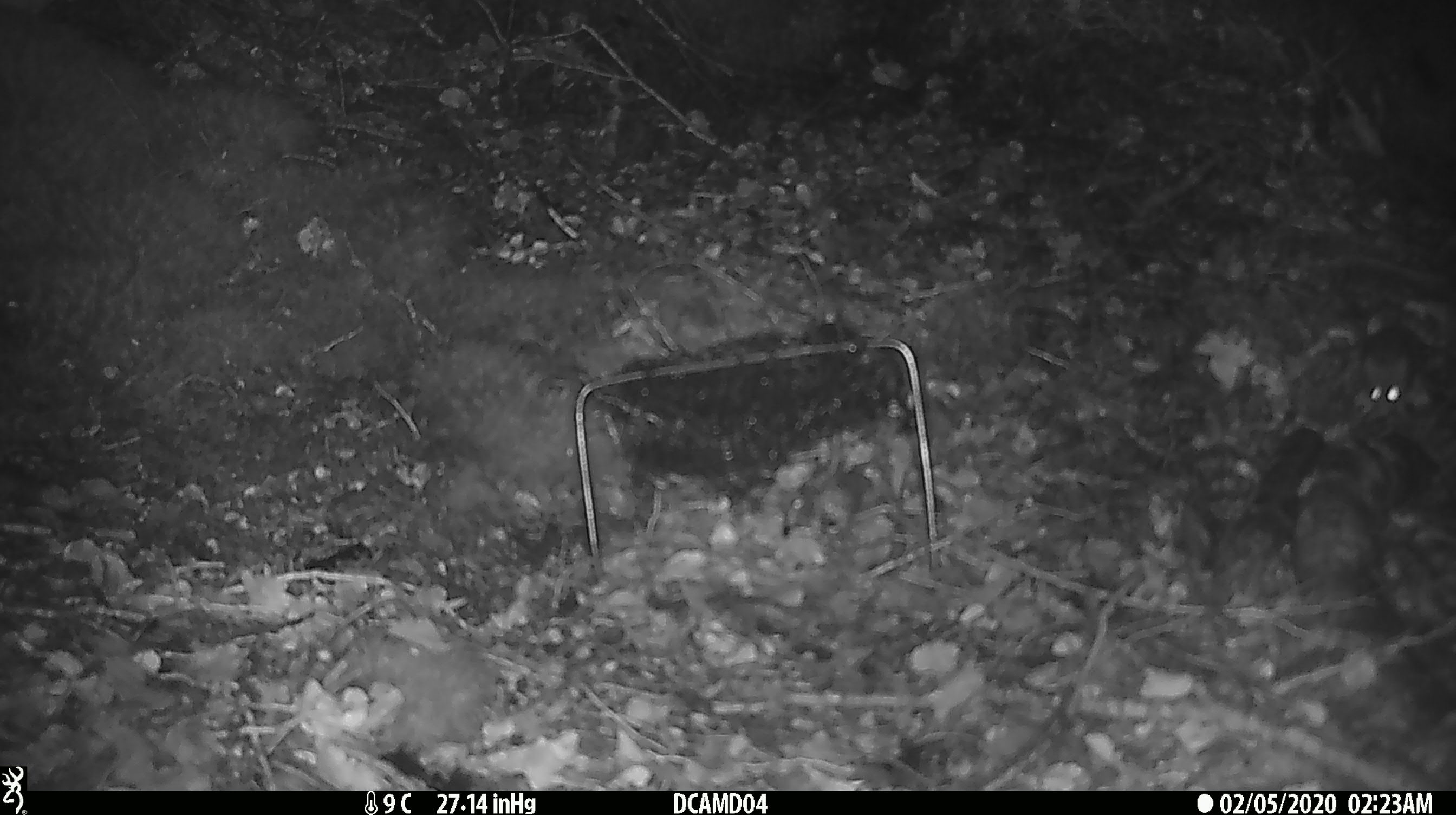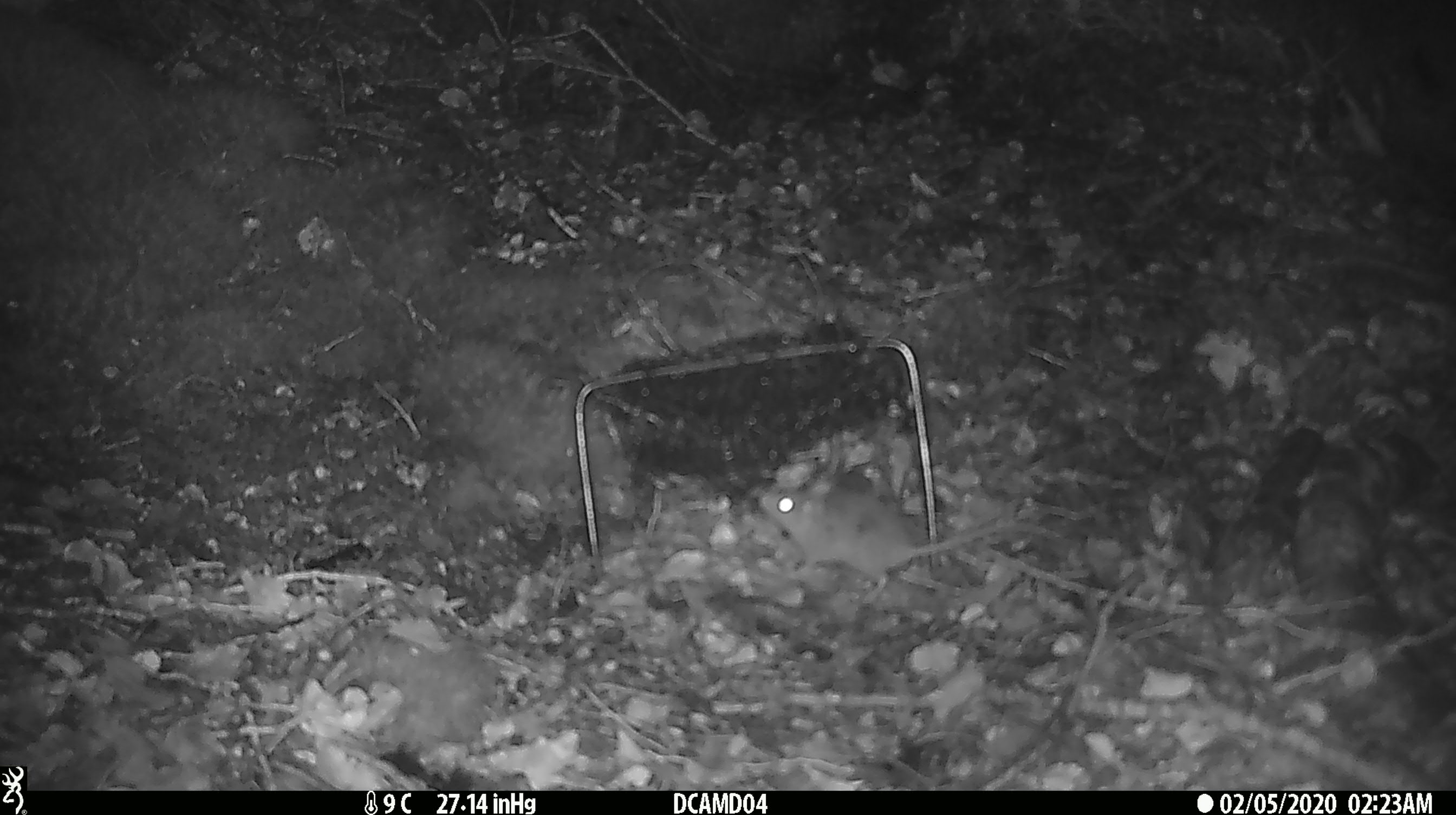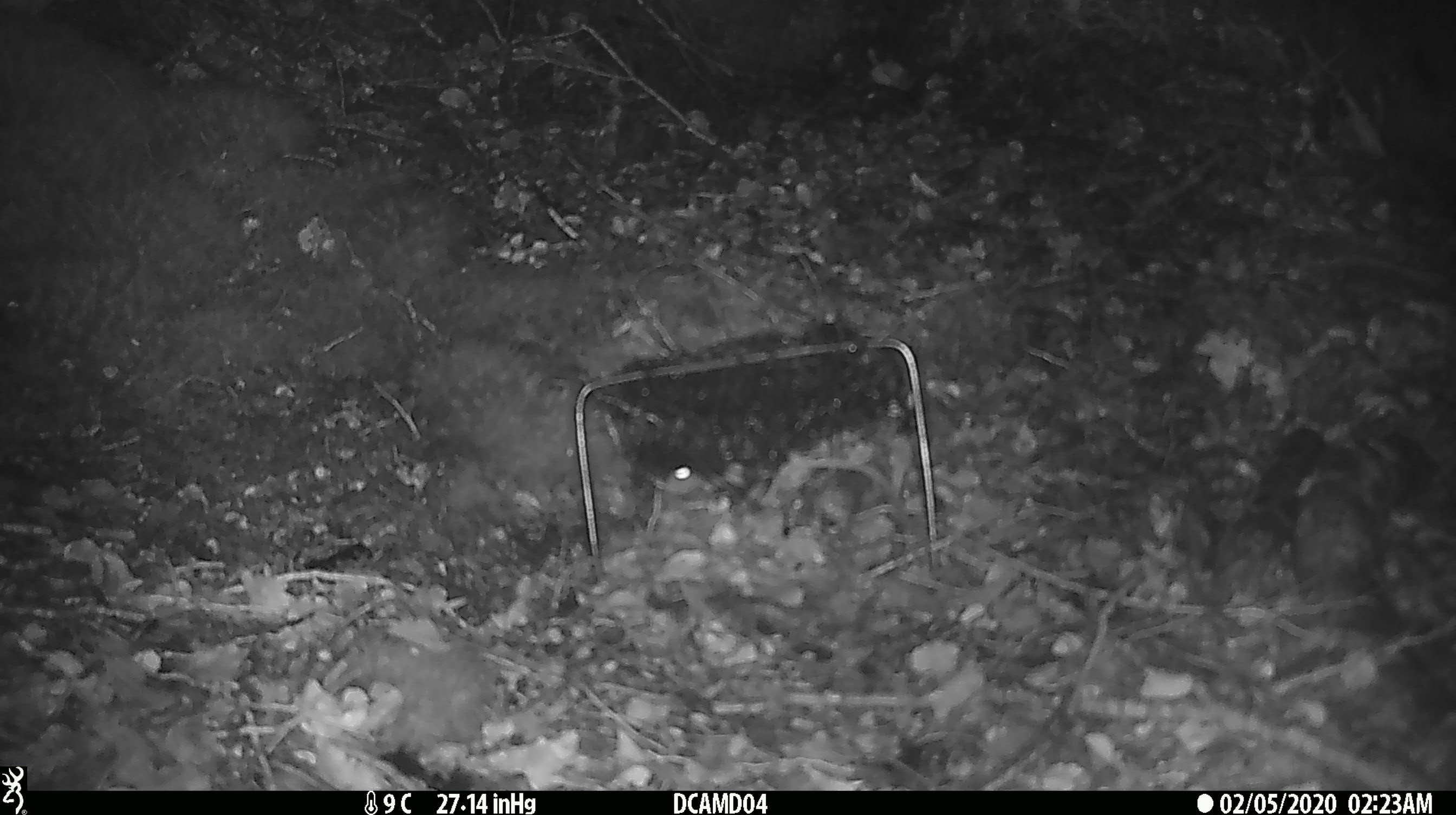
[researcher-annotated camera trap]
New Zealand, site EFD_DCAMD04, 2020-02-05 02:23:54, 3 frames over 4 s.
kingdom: Animalia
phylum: Chordata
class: Mammalia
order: Rodentia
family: Muridae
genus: Mus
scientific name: Mus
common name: mouse